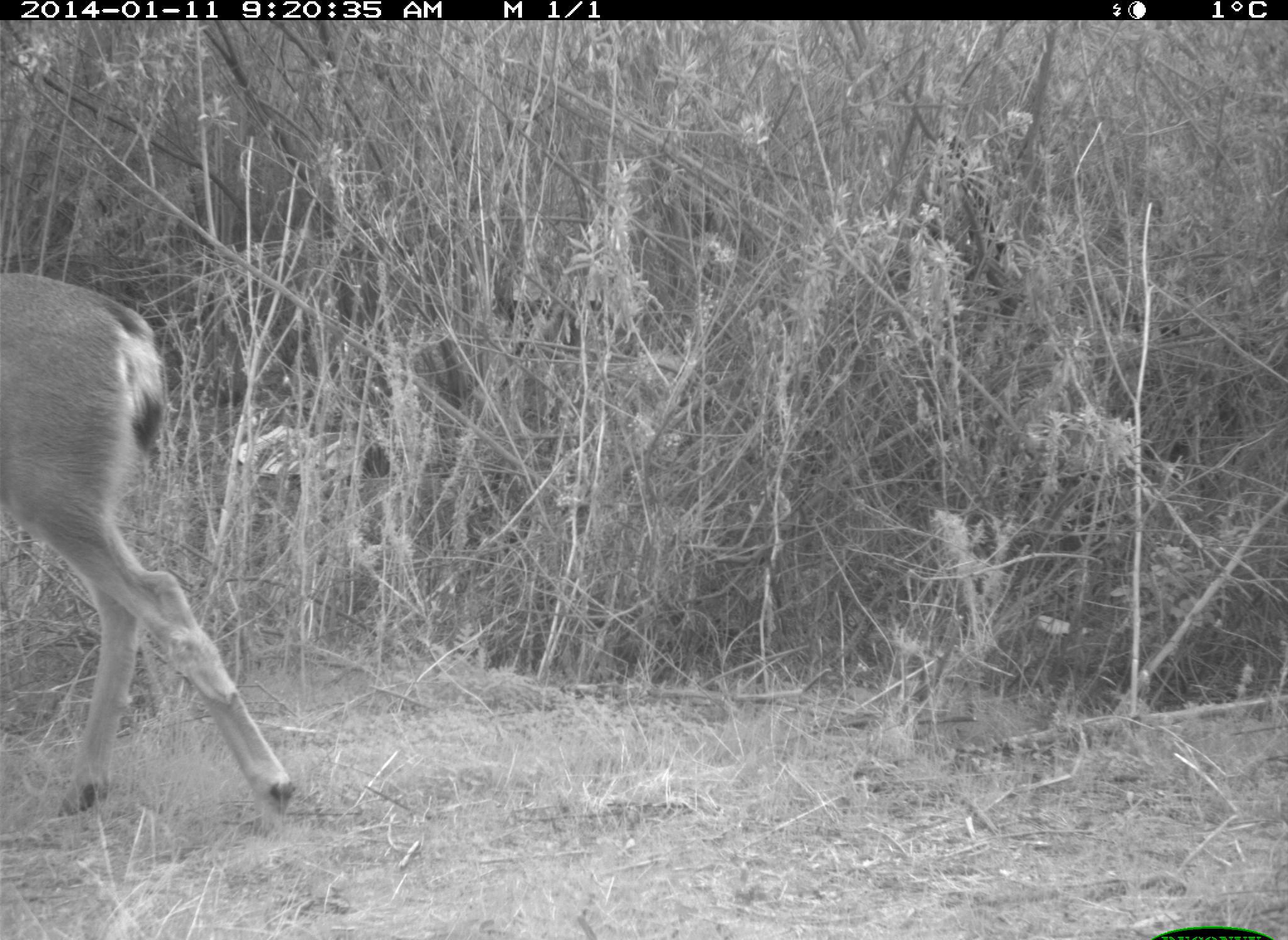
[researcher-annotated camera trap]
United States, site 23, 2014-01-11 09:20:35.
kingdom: Animalia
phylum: Chordata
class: Mammalia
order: Artiodactyla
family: Cervidae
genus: Odocoileus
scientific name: Odocoileus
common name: deer